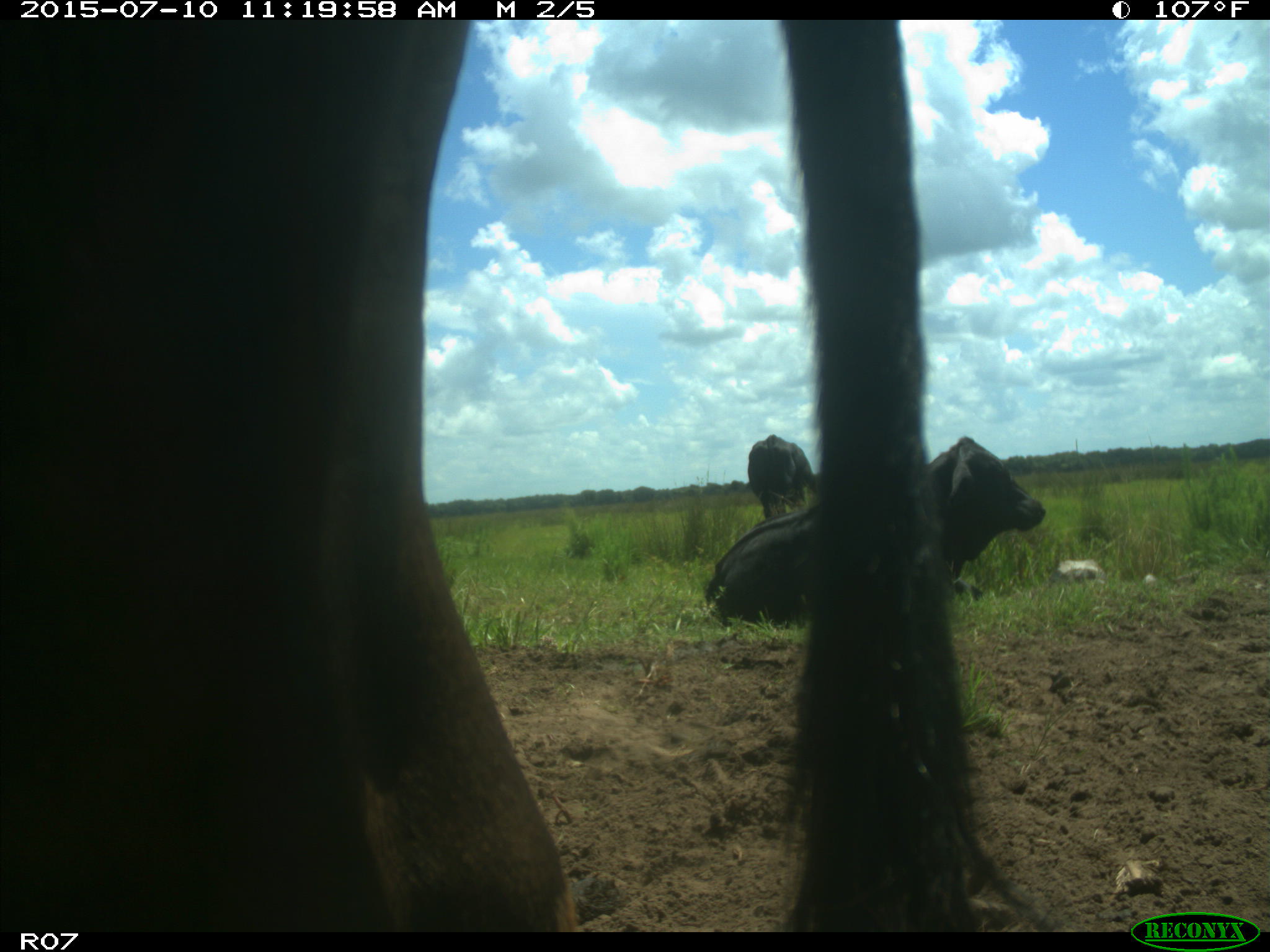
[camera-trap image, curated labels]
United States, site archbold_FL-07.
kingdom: Animalia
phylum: Chordata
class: Mammalia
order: Artiodactyla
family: Bovidae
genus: Bos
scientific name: Bos taurus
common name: domestic cow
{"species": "Bos taurus (domestic cow)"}